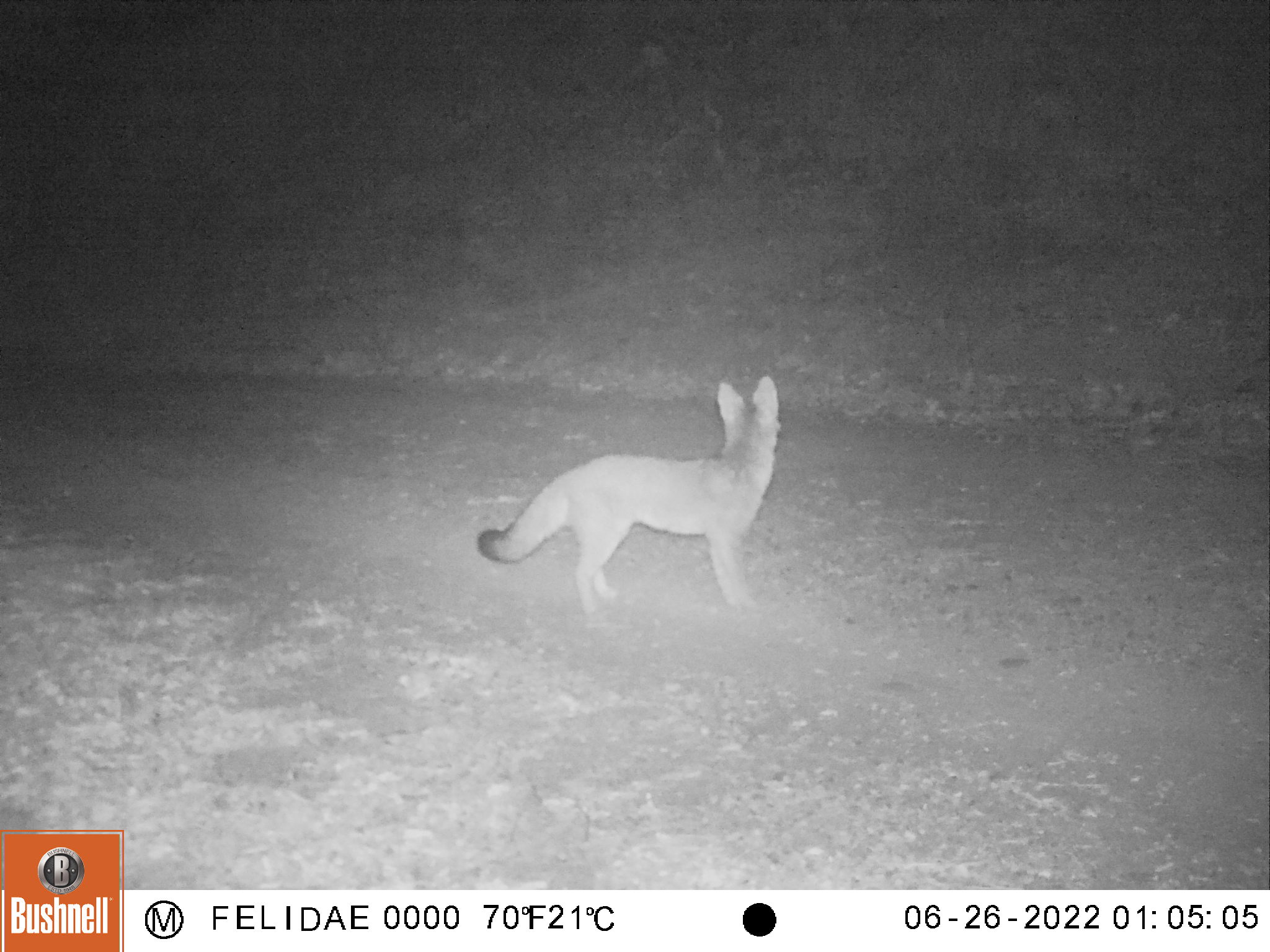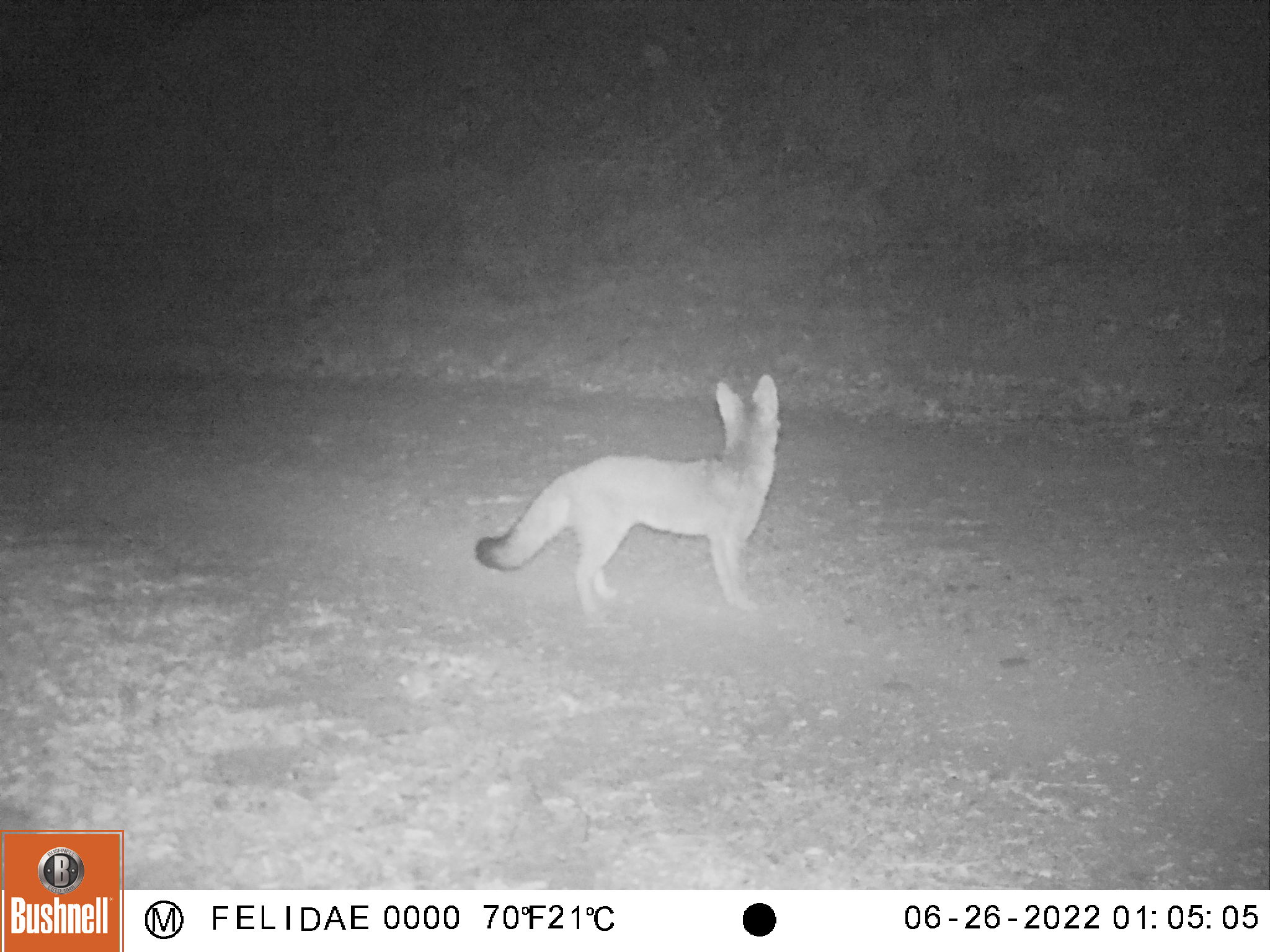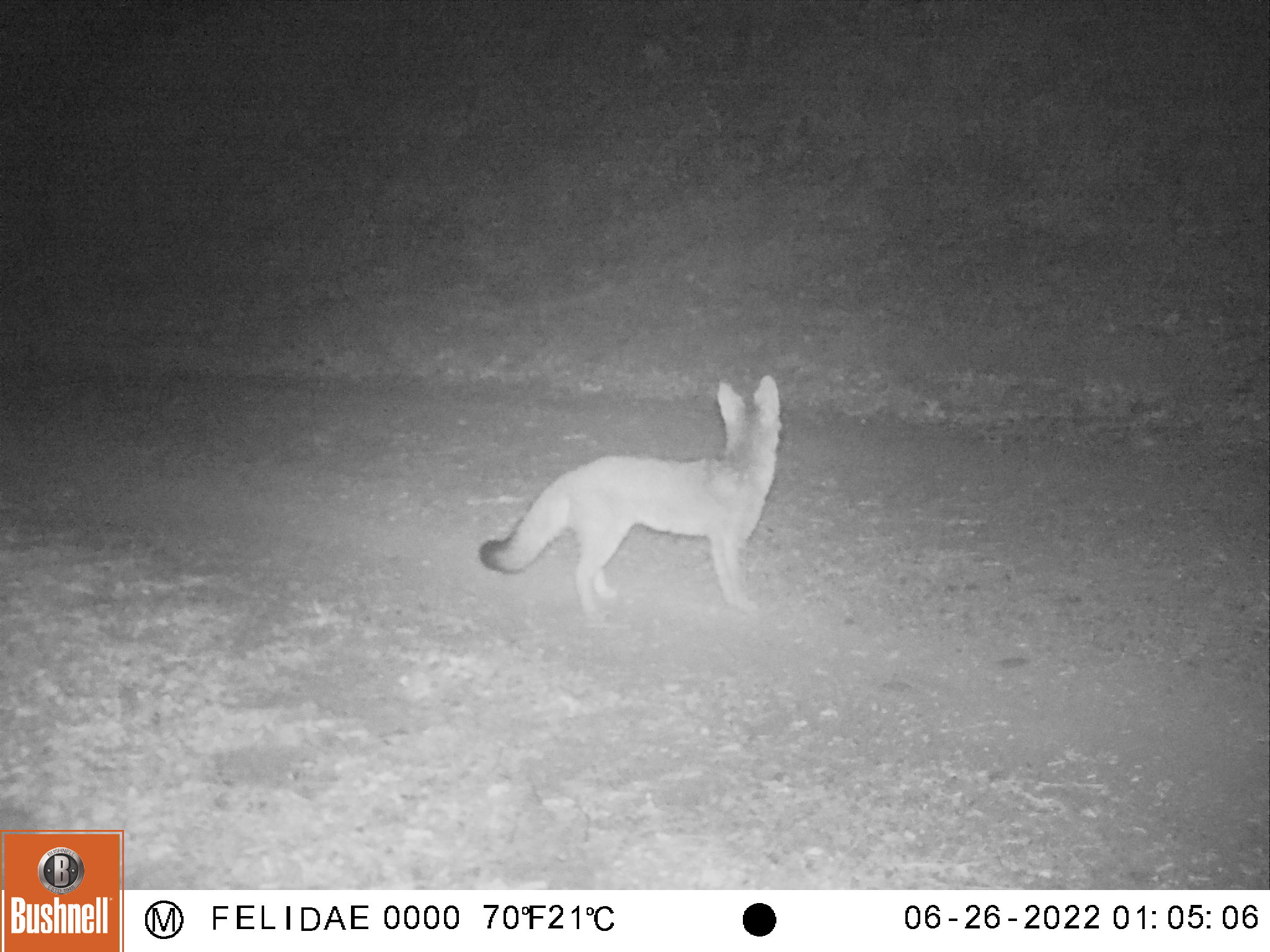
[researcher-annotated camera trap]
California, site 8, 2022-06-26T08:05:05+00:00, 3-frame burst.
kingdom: Animalia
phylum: Chordata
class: Mammalia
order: Carnivora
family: Canidae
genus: Urocyon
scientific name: Urocyon cinereoargenteus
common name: gray fox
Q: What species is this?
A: Gray fox (Urocyon cinereoargenteus).